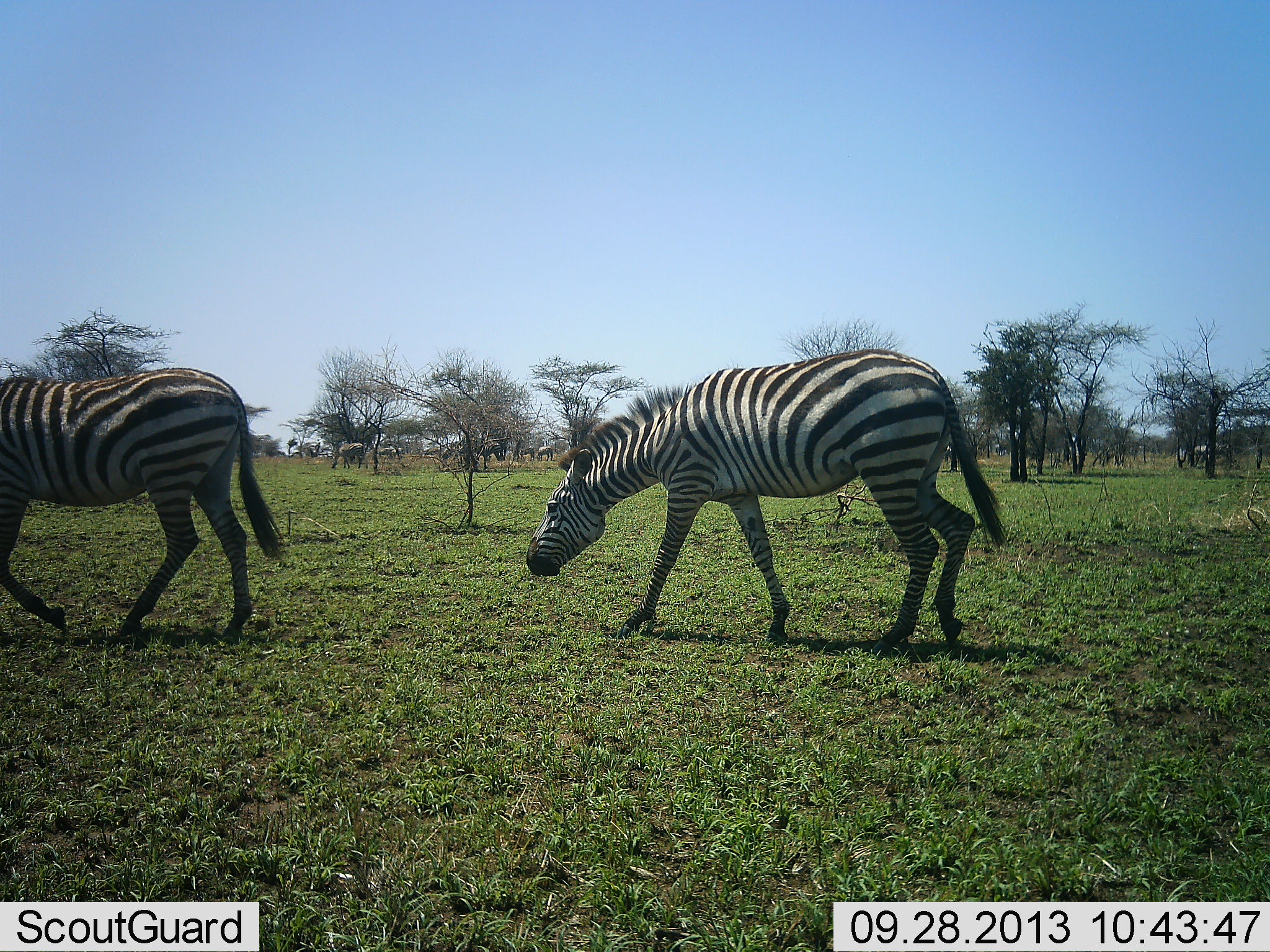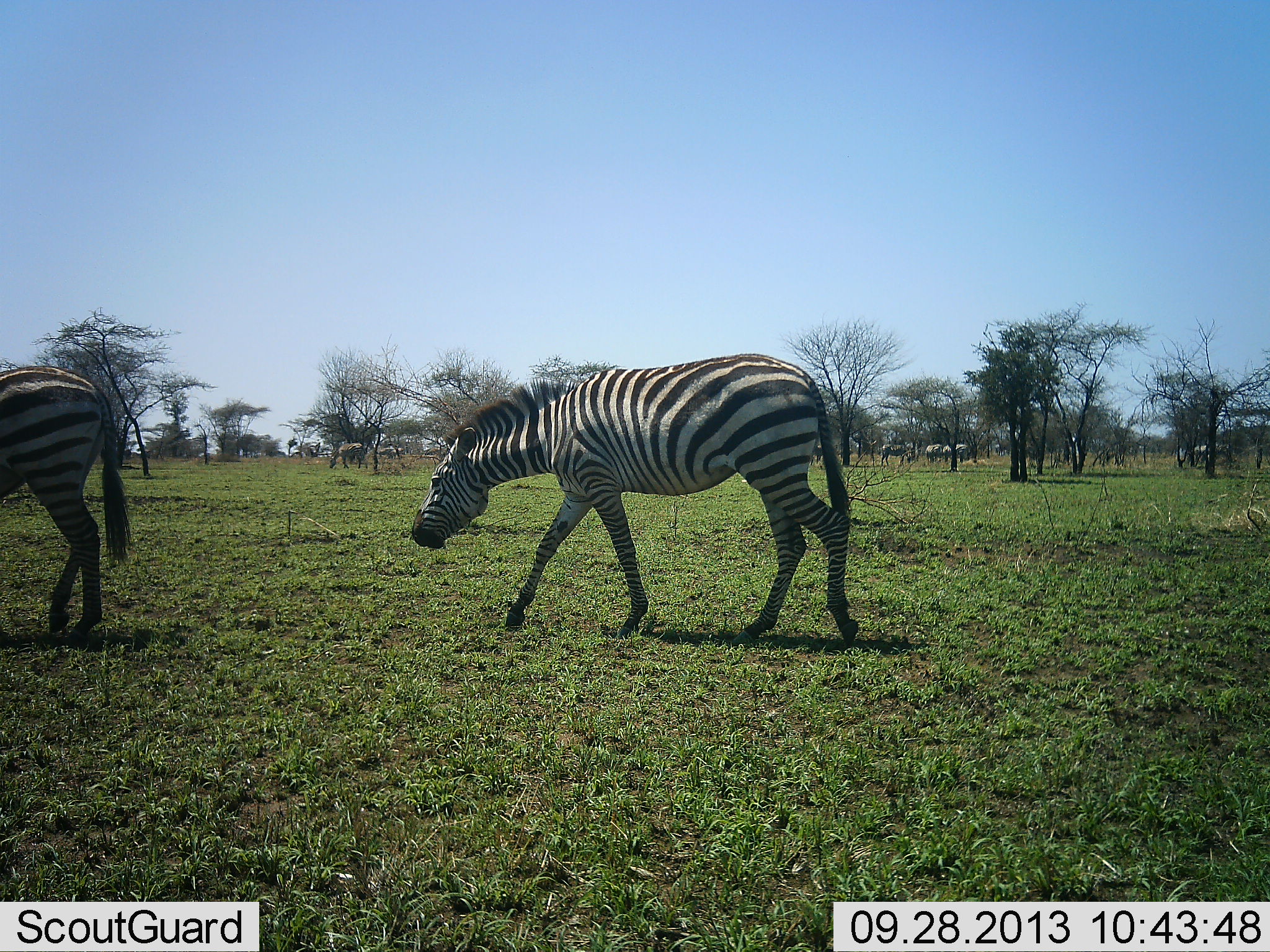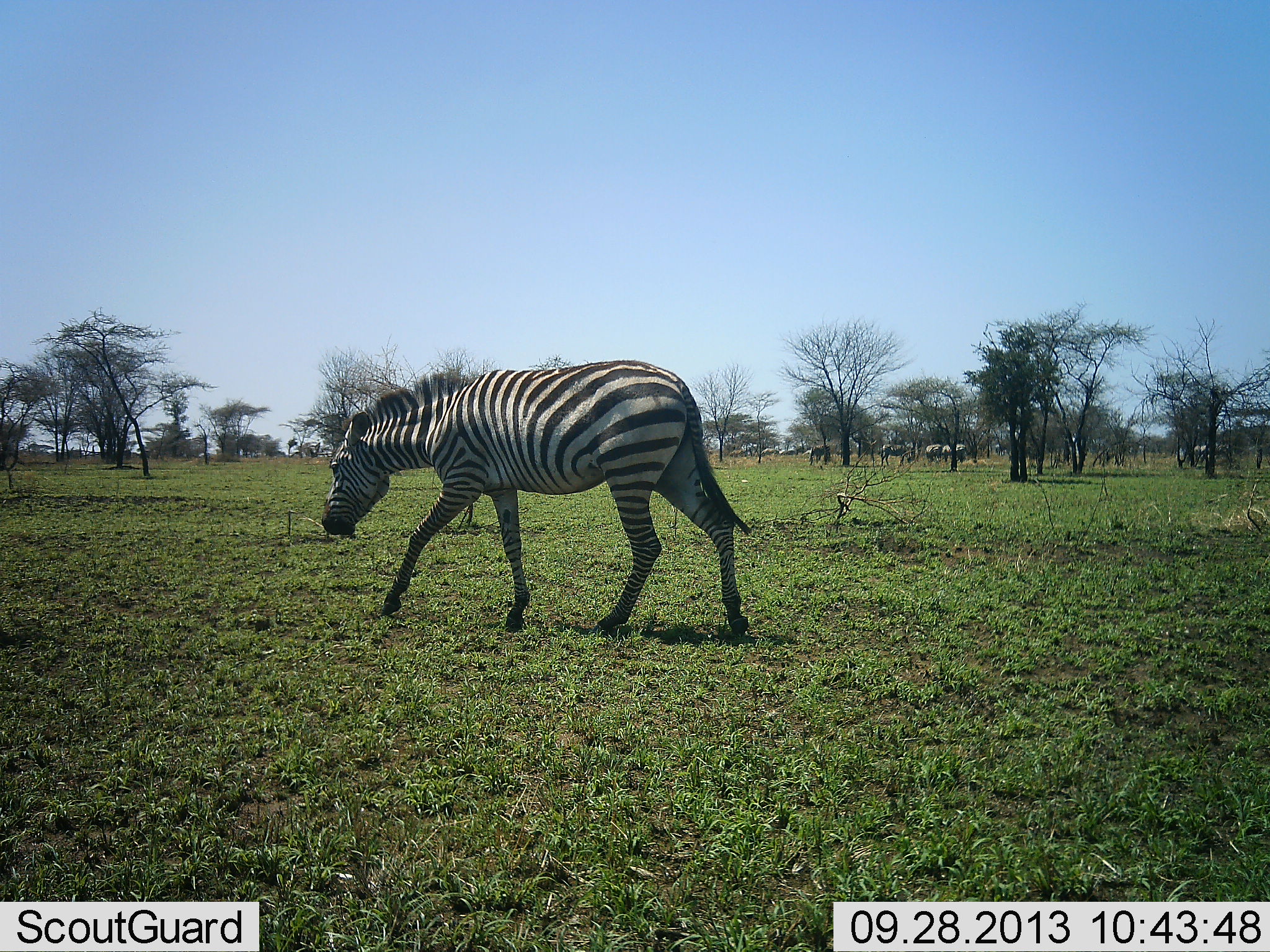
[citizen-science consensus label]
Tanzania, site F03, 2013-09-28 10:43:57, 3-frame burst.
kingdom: Animalia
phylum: Chordata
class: Mammalia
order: Perissodactyla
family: Equidae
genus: Equus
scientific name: Equus quagga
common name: plains zebra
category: zebra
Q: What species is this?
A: Zebra (plains zebra) (Equus quagga).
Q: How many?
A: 2.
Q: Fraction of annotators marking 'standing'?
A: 30%.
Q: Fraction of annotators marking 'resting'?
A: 0%.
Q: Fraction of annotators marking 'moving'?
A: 95%.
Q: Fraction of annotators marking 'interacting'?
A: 0%.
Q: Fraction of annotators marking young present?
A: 0%.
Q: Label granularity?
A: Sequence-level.